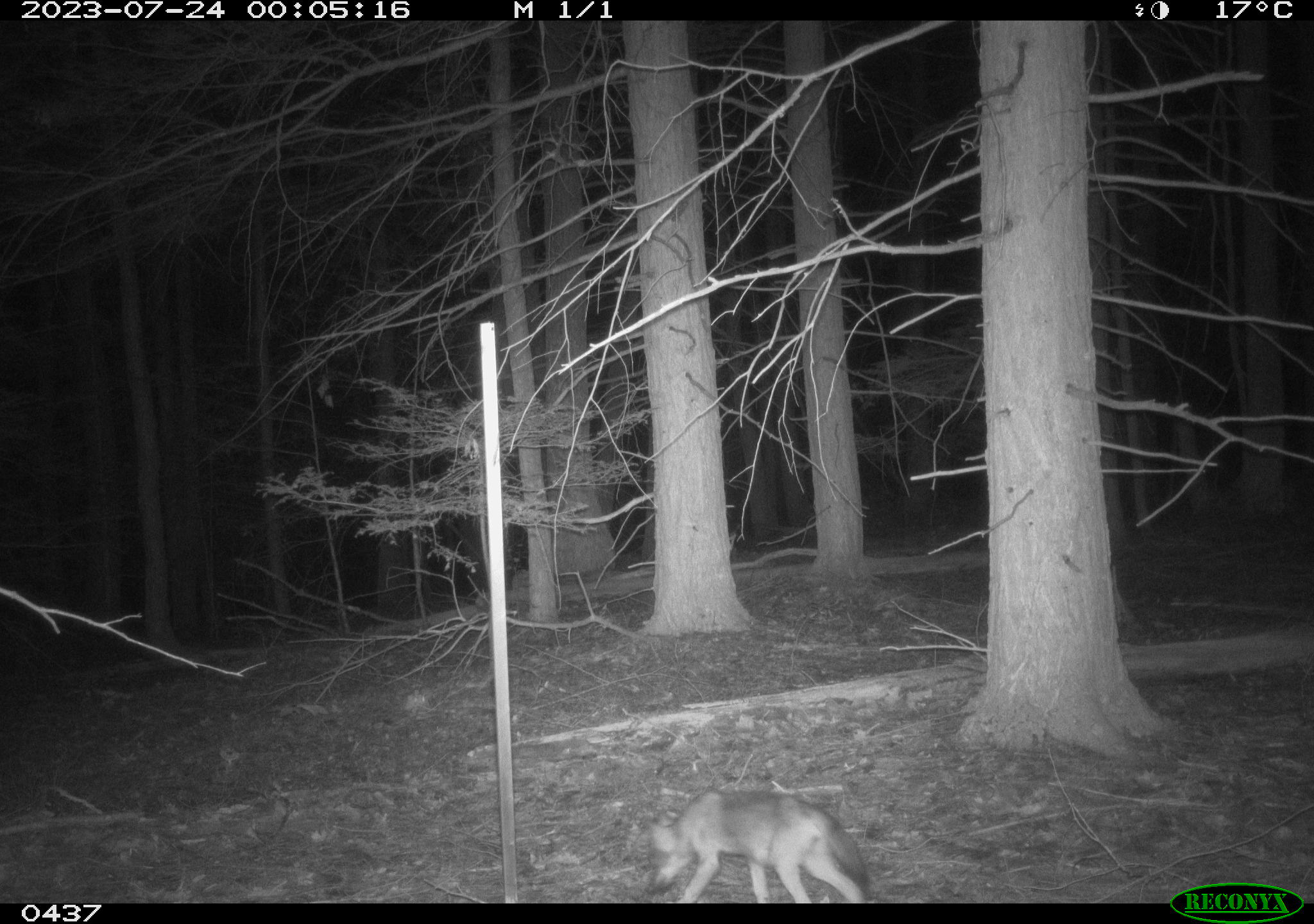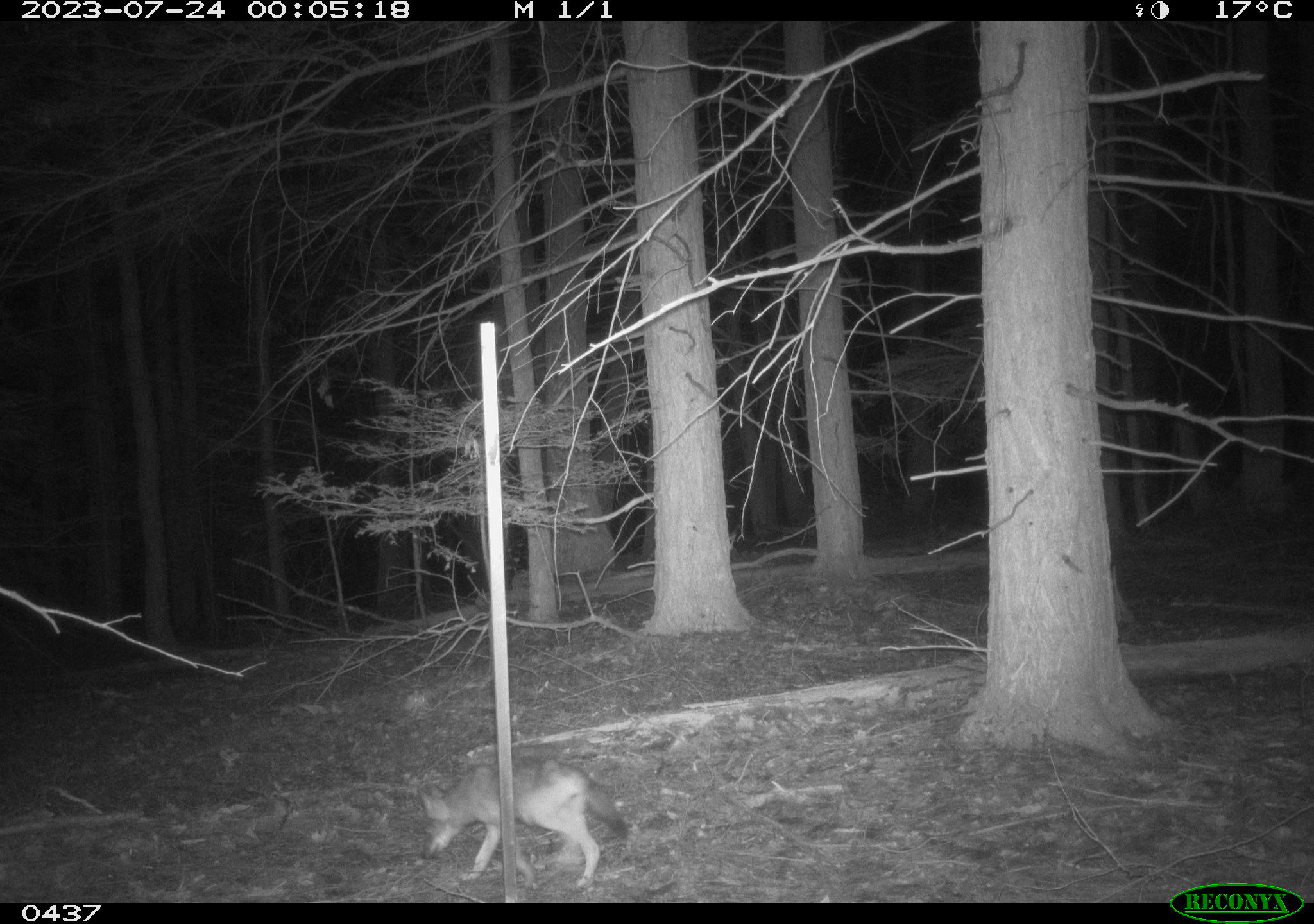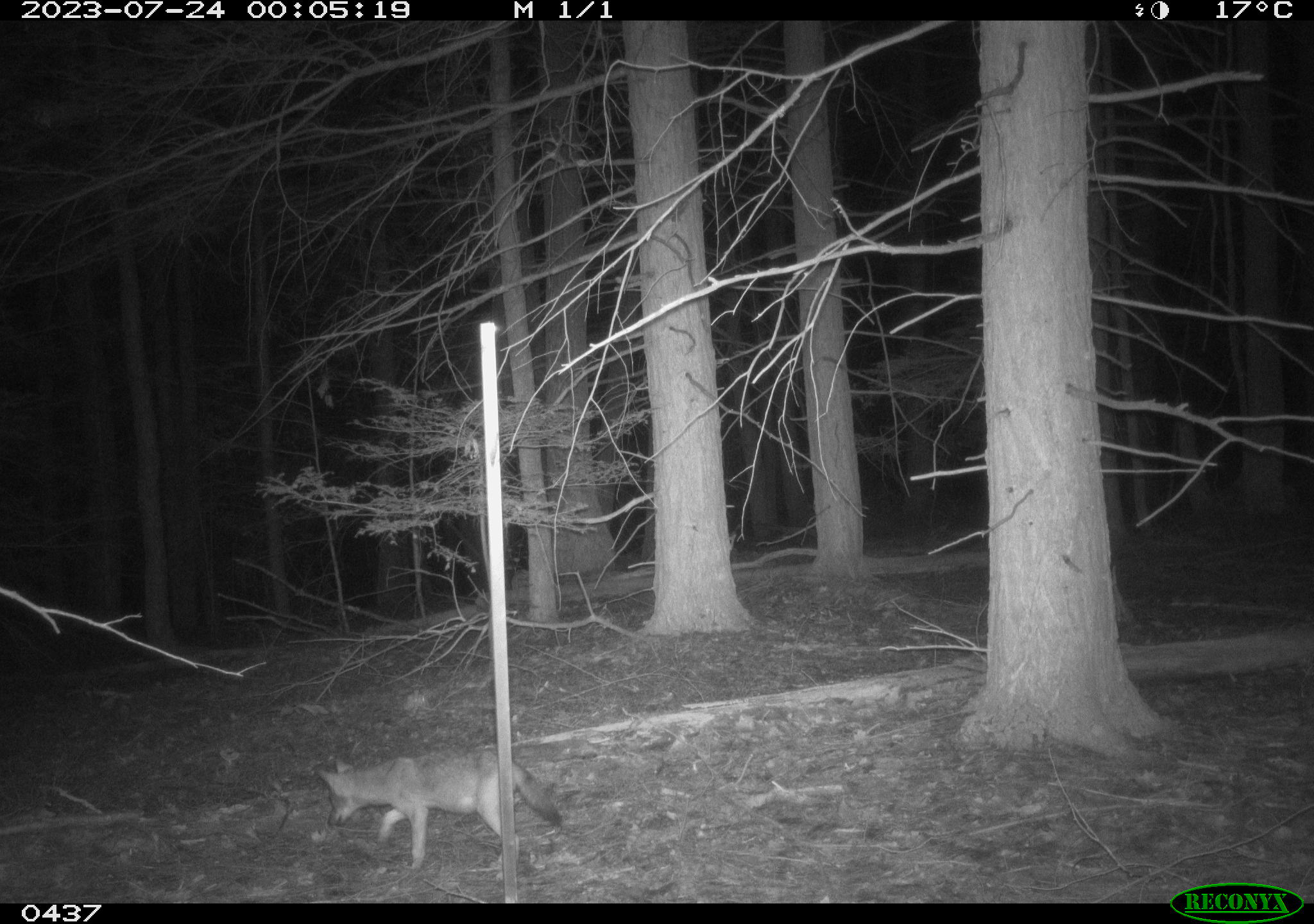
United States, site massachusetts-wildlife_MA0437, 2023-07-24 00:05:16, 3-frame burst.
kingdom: Animalia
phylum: Chordata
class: Mammalia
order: Carnivora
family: Canidae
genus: Canis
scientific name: Canis latrans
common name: coyote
Coyote (Canis latrans).